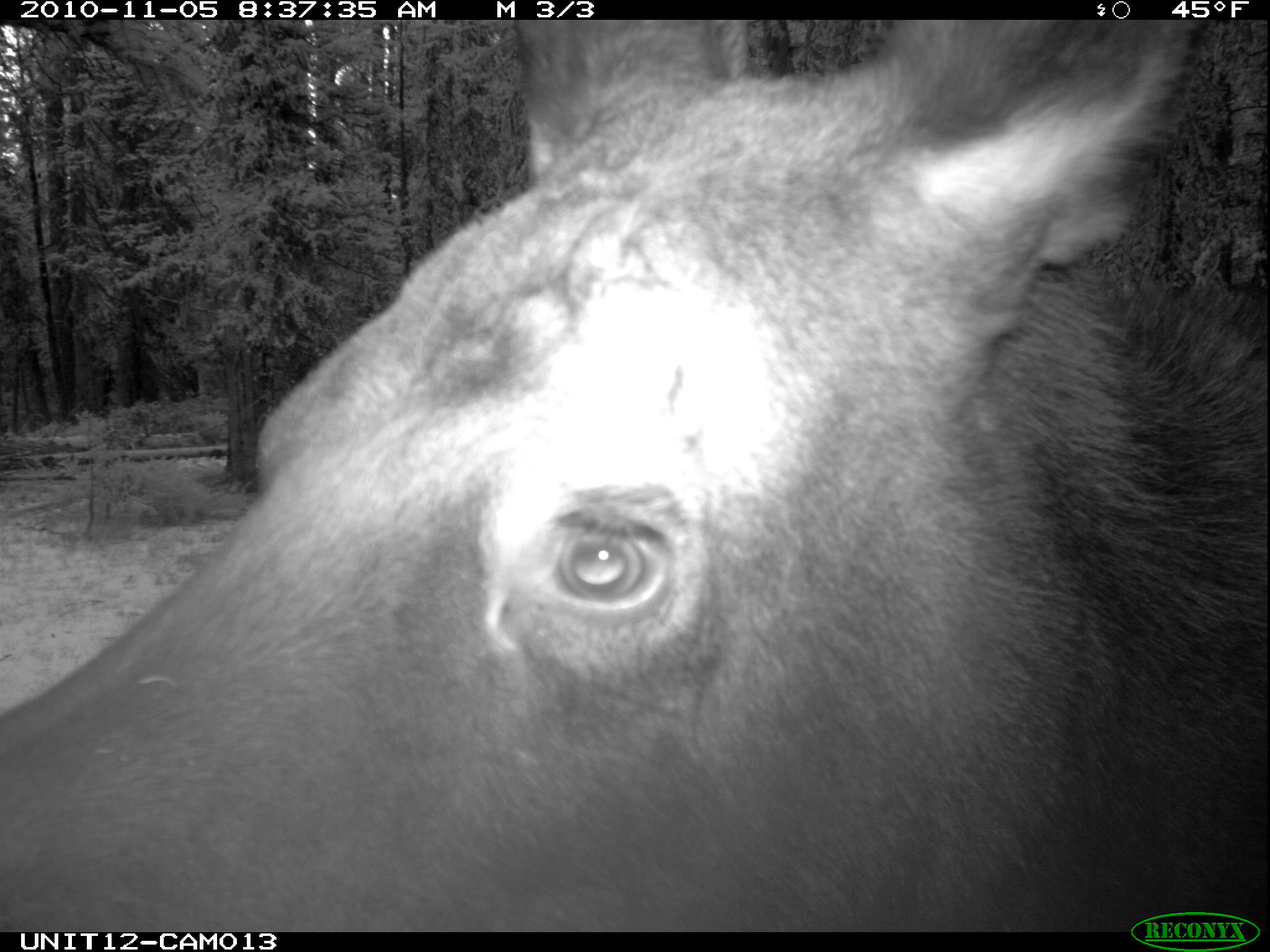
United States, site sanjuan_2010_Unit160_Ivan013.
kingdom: Animalia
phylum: Chordata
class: Mammalia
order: Artiodactyla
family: Cervidae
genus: Alces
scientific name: Alces alces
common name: moose